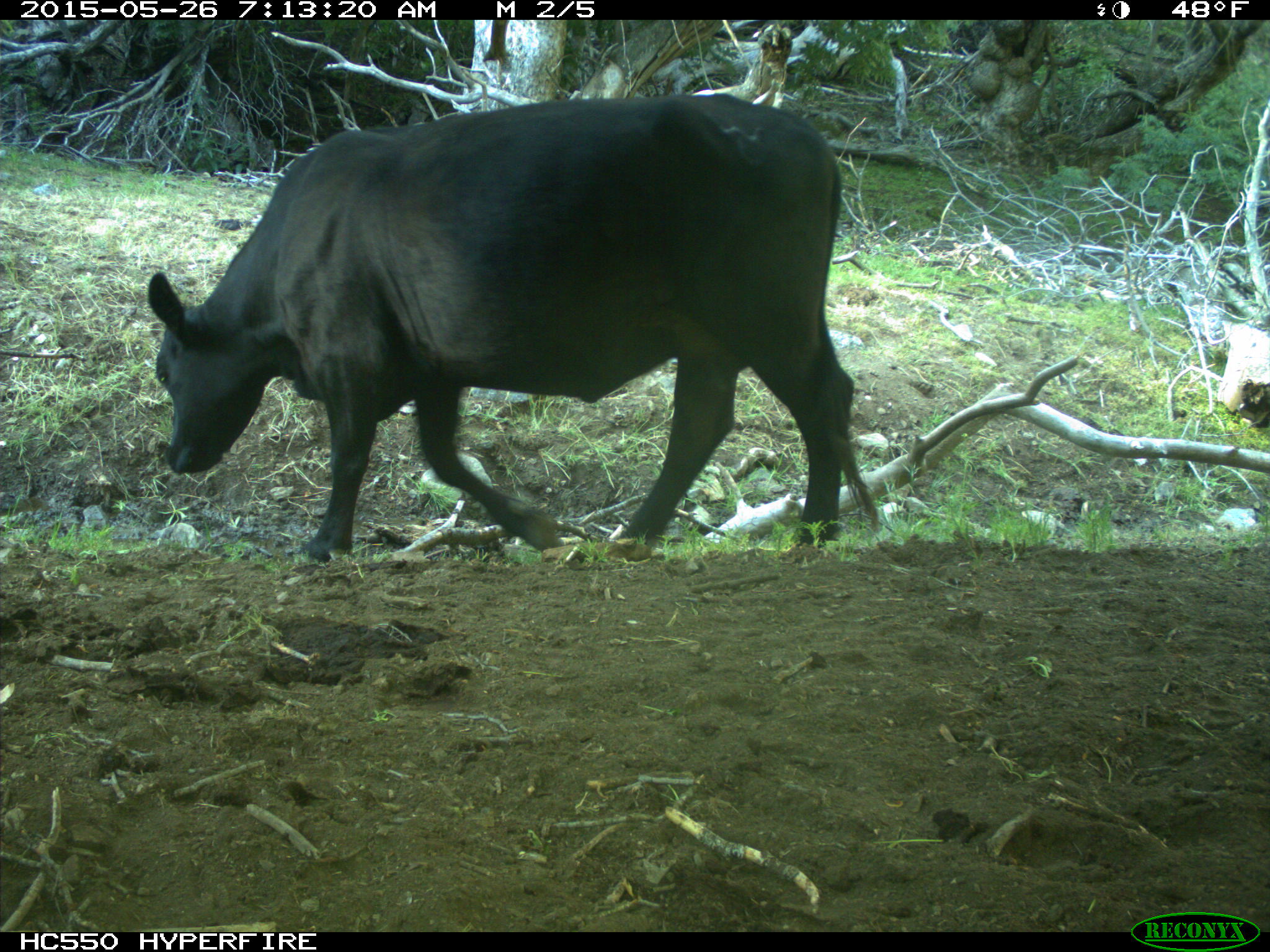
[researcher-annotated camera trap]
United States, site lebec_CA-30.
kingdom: Animalia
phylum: Chordata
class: Mammalia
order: Artiodactyla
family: Bovidae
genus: Bos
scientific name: Bos taurus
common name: domestic cow